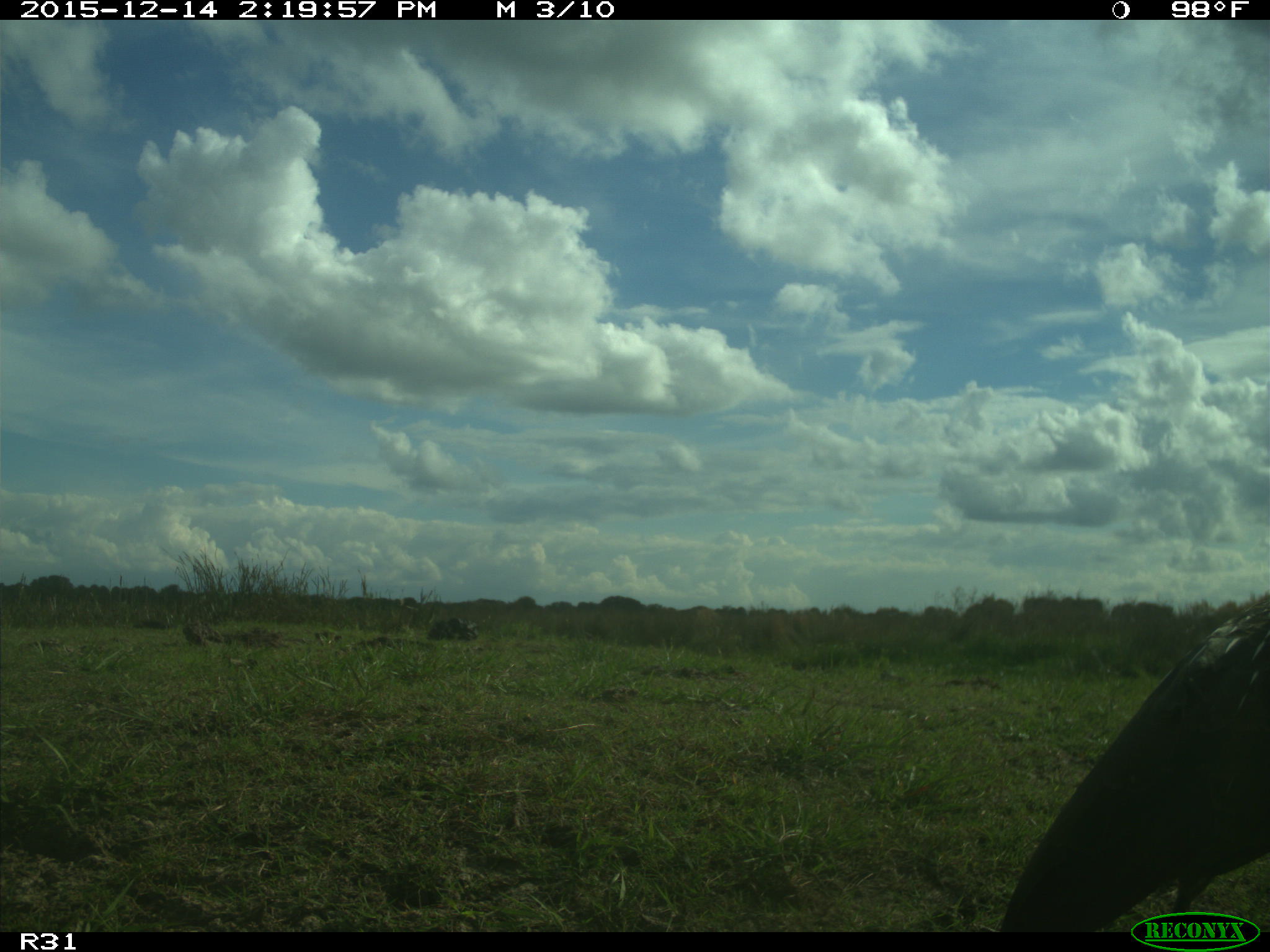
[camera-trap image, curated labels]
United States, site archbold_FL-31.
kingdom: Animalia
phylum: Chordata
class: Aves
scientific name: Aves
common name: birds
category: unidentified bird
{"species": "unidentified bird (birds) (Aves)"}